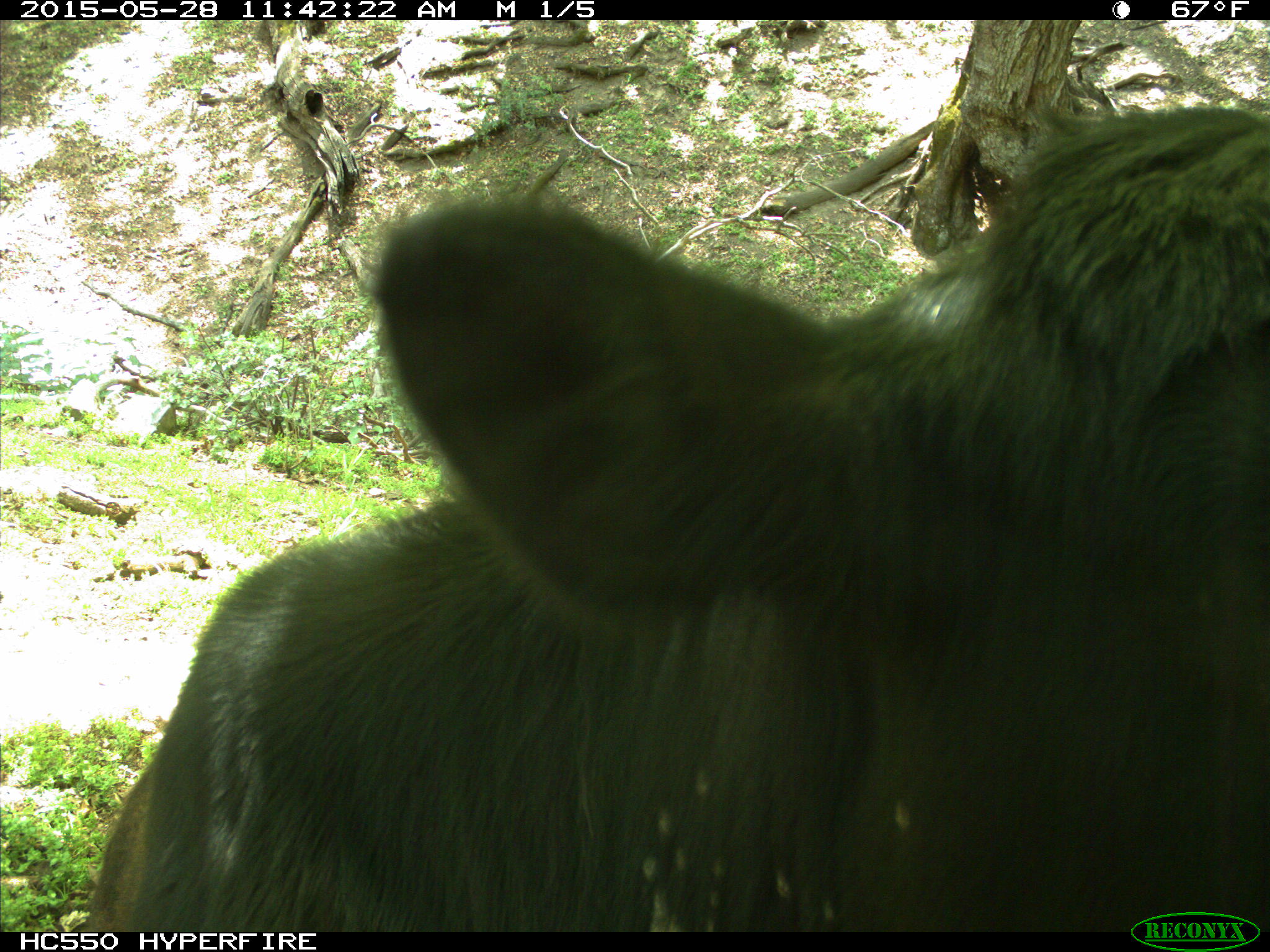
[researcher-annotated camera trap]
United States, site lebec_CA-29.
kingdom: Animalia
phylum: Chordata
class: Mammalia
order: Artiodactyla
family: Bovidae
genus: Bos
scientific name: Bos taurus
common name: domestic cow